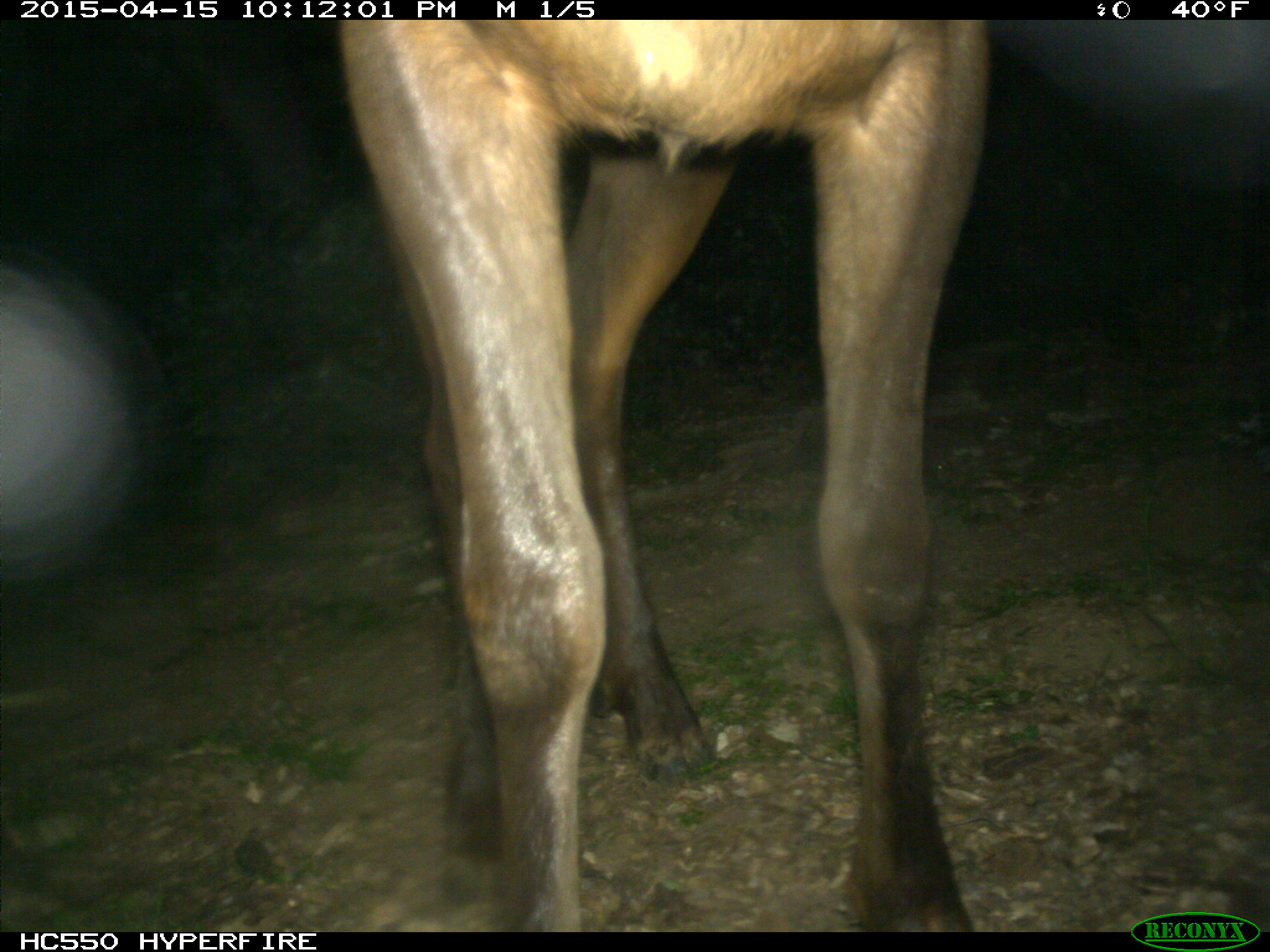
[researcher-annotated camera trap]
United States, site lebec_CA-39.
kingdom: Animalia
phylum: Chordata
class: Mammalia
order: Artiodactyla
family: Cervidae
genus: Cervus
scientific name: Cervus canadensis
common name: elk